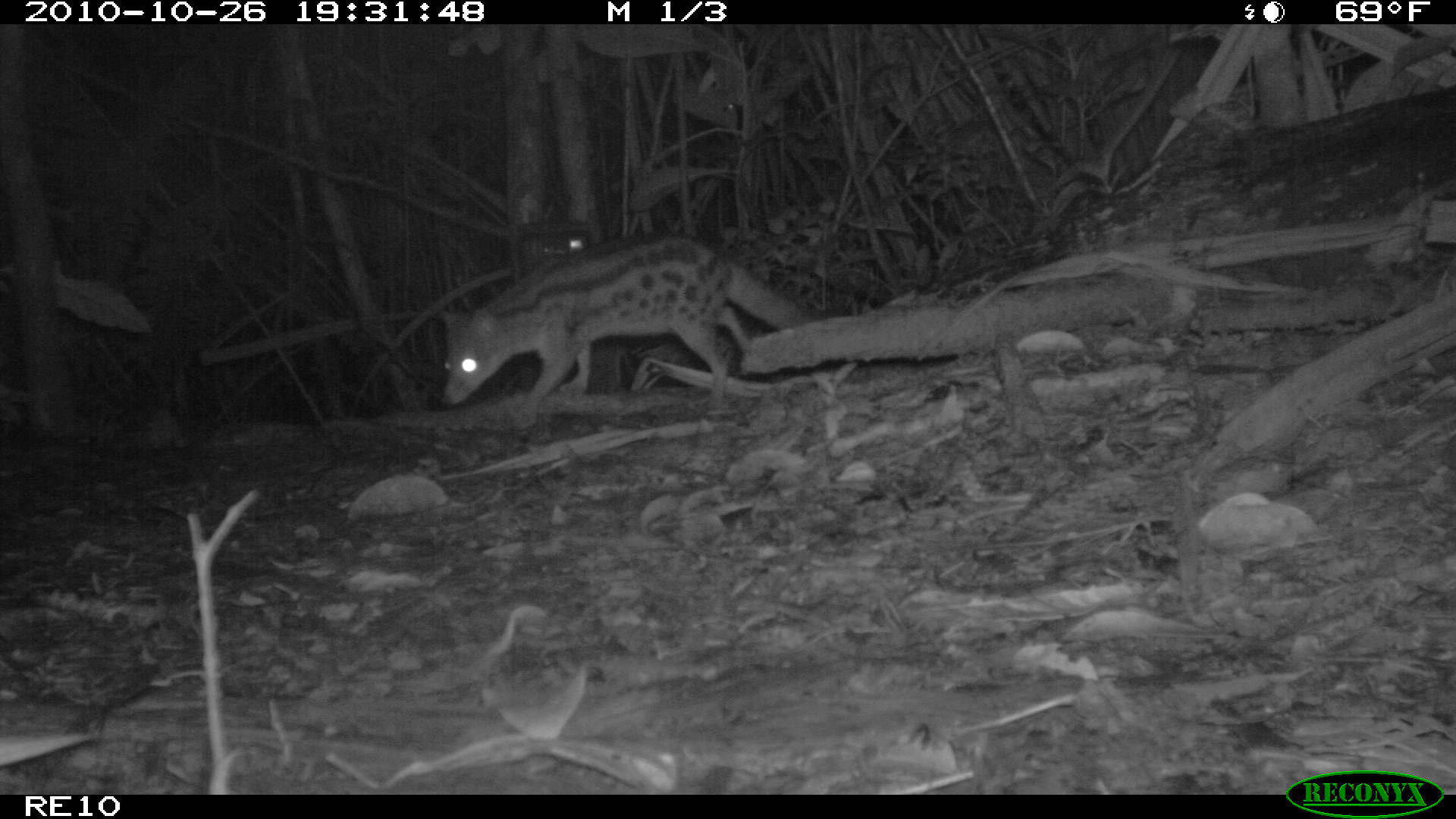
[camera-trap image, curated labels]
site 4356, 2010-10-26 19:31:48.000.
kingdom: Animalia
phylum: Chordata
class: Mammalia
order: Carnivora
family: Eupleridae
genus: Fossa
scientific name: Fossa fossana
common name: fanaloka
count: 1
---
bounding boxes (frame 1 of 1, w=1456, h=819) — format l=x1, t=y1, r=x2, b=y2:
fossa fossana: l=438, t=228, r=826, b=430